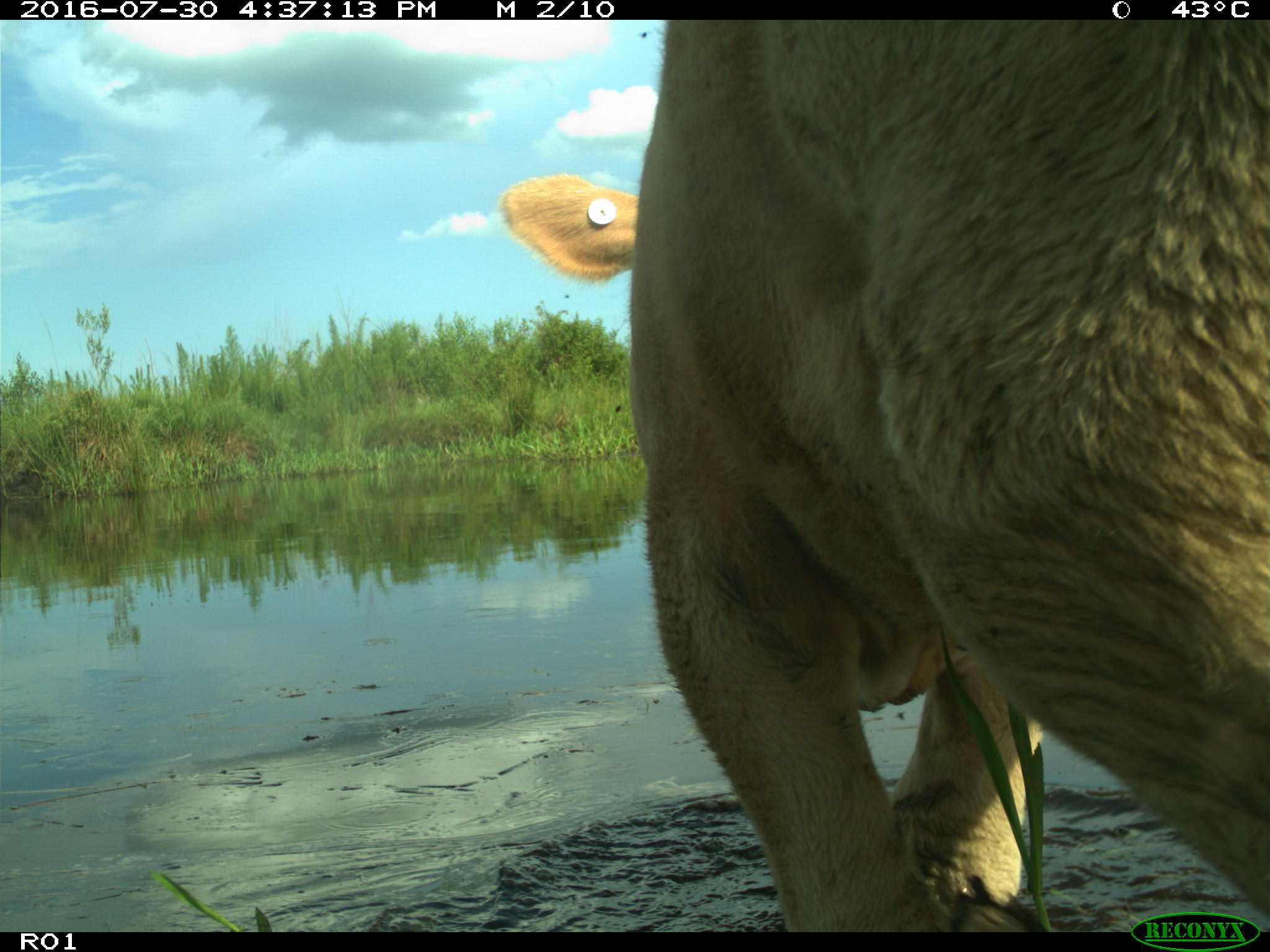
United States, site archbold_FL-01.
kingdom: Animalia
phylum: Chordata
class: Mammalia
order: Artiodactyla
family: Bovidae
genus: Bos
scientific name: Bos taurus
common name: domestic cow